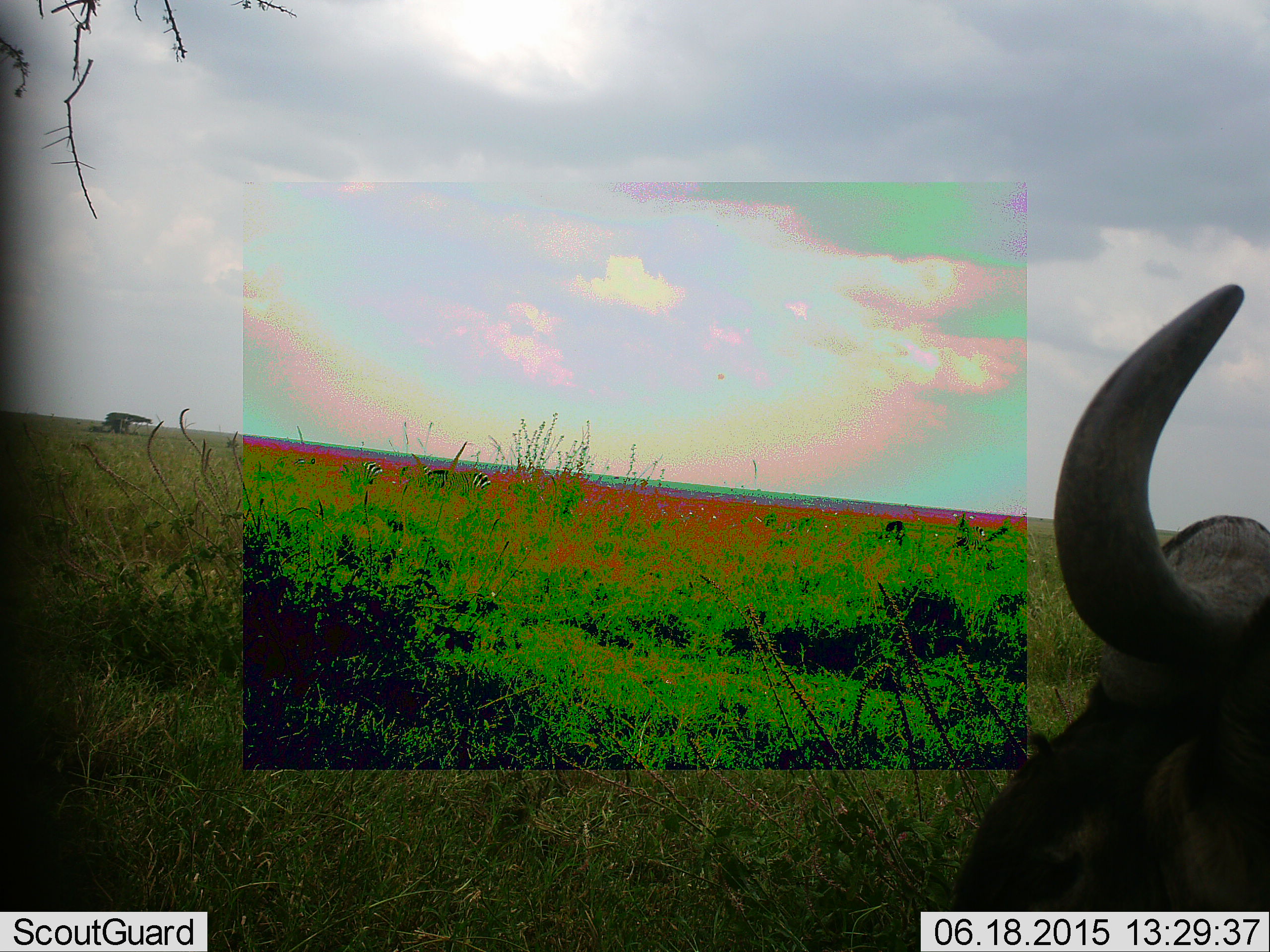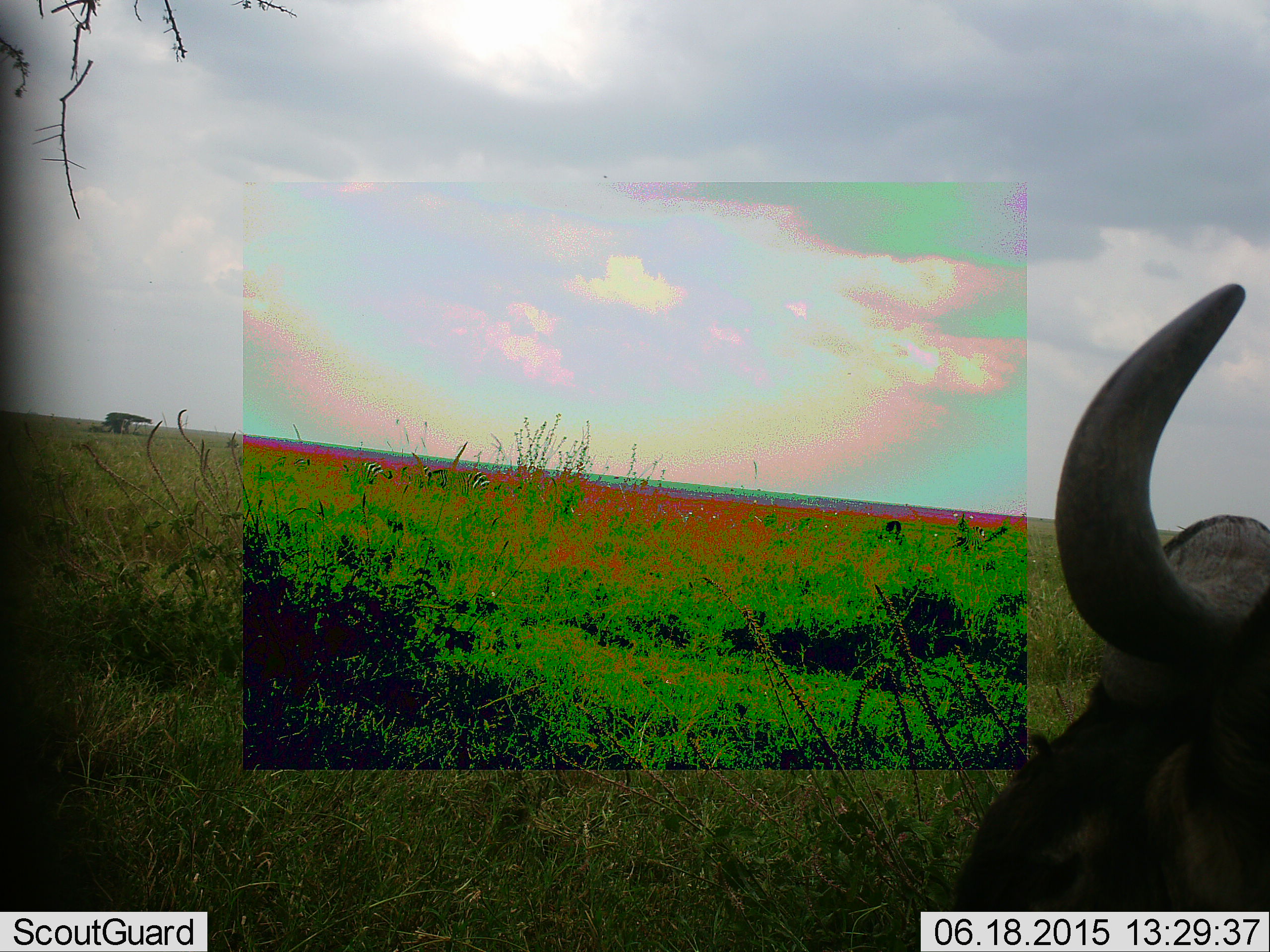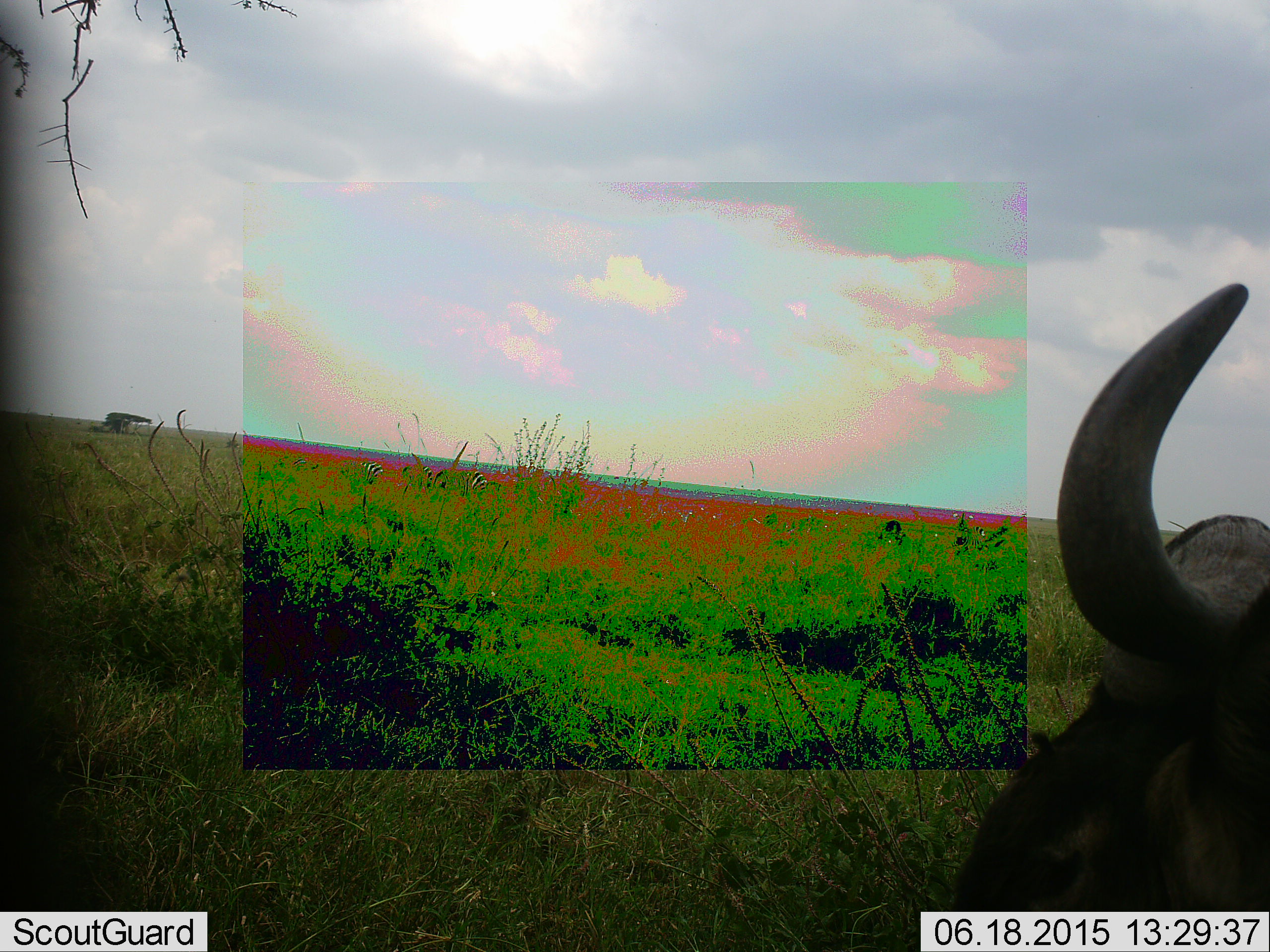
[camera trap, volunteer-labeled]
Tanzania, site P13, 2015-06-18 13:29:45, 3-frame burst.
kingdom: Animalia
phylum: Chordata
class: Mammalia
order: Artiodactyla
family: Bovidae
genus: Connochaetes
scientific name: Connochaetes taurinus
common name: blue wildebeest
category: wildebeest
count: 1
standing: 57%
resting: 50%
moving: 0%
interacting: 0%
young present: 0%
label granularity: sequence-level